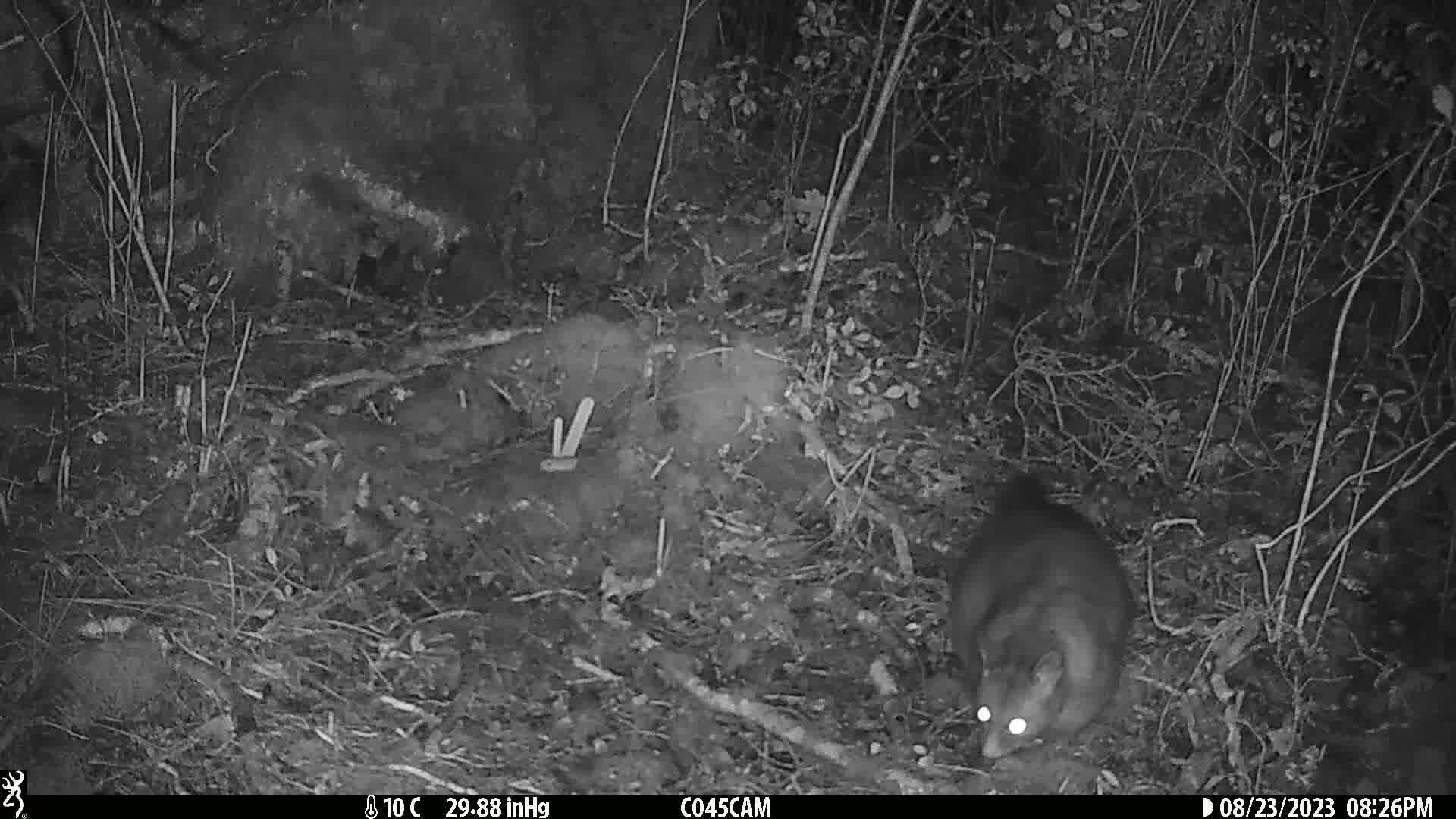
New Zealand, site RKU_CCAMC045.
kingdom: Animalia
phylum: Chordata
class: Mammalia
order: Diprotodontia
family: Phalangeridae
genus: Trichosurus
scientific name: Trichosurus vulpecula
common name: common brushtail possum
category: possum